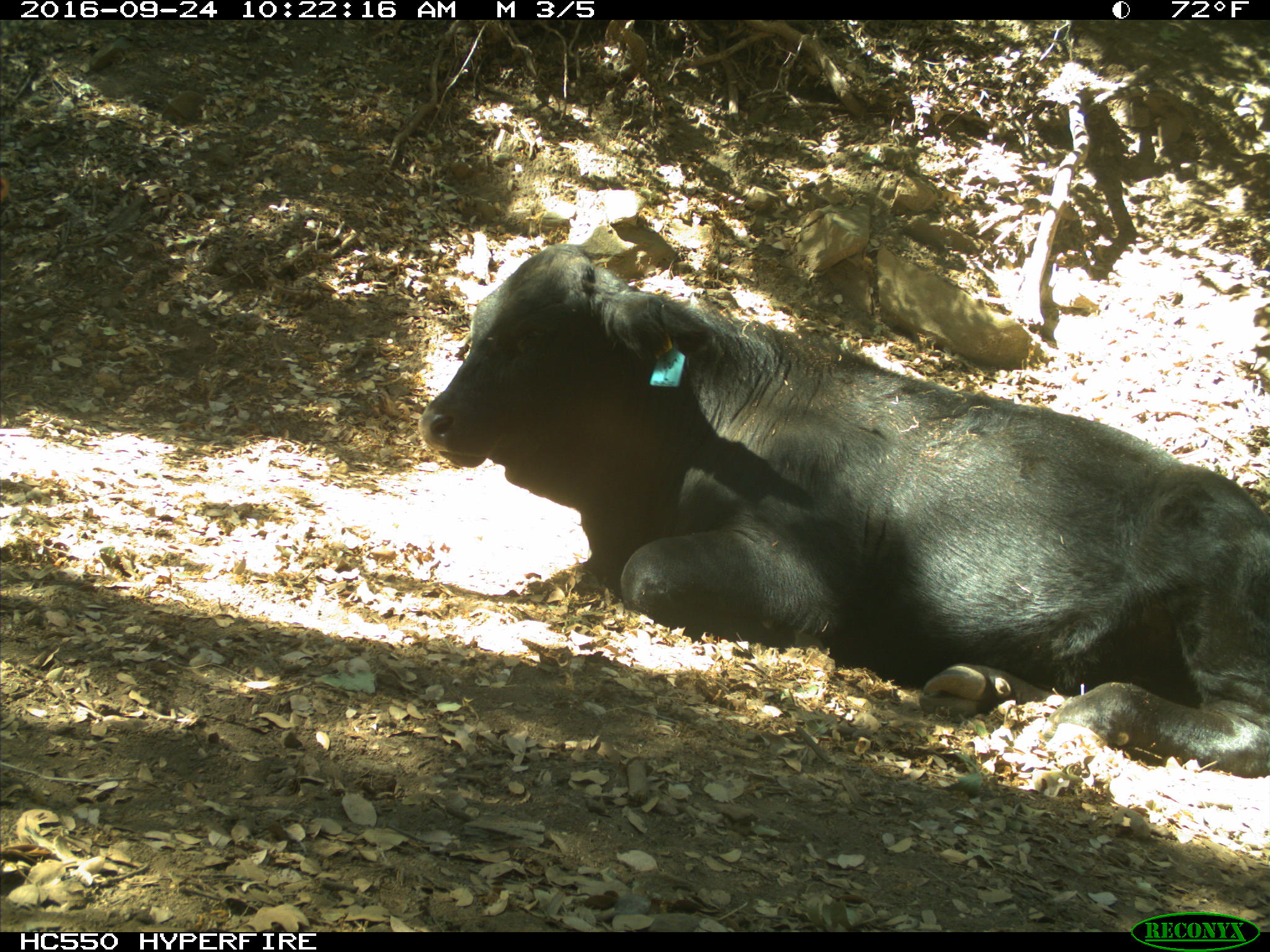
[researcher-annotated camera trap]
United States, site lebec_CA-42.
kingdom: Animalia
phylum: Chordata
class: Mammalia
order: Artiodactyla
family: Bovidae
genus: Bos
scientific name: Bos taurus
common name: domestic cow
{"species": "Bos taurus (domestic cow)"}